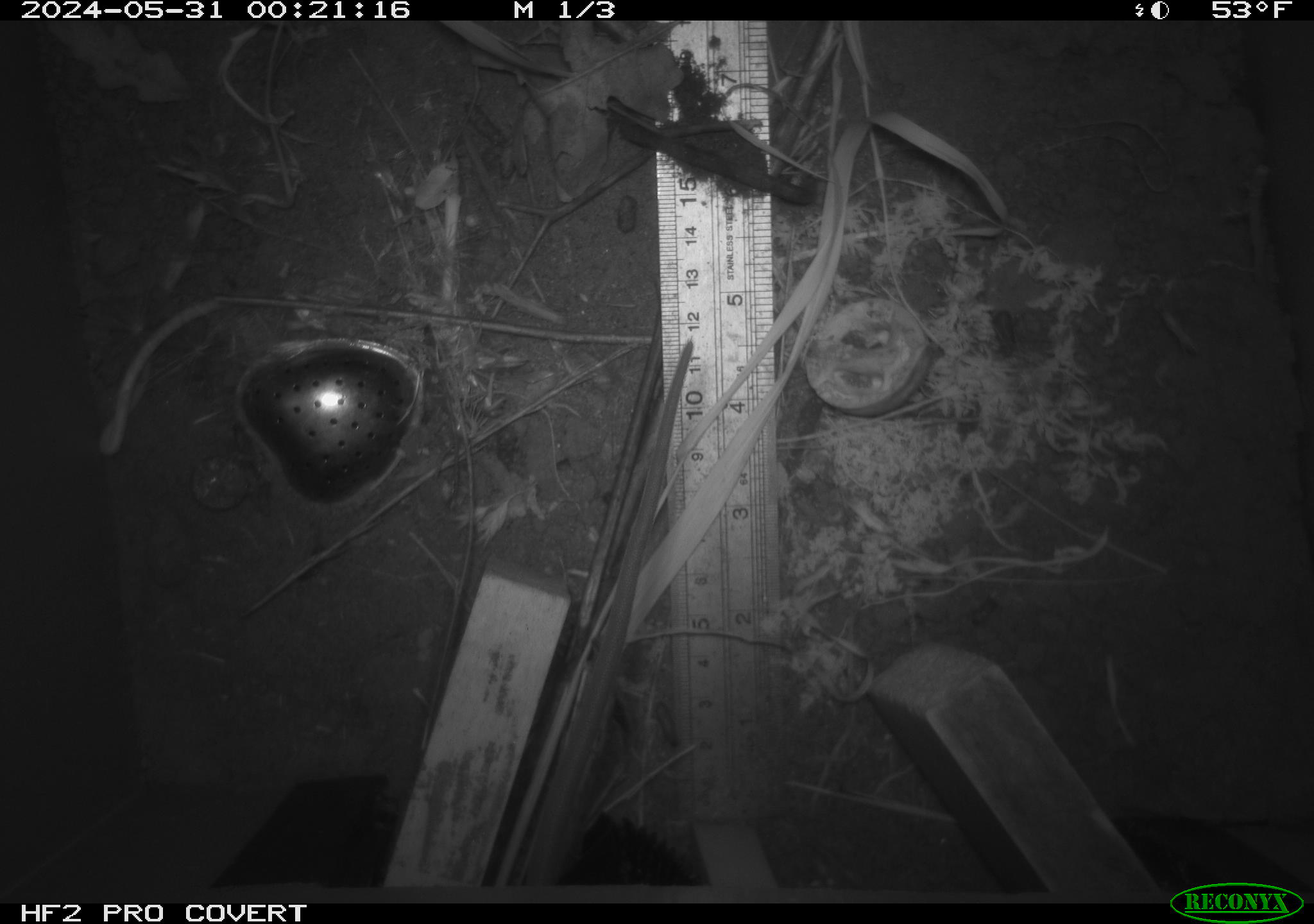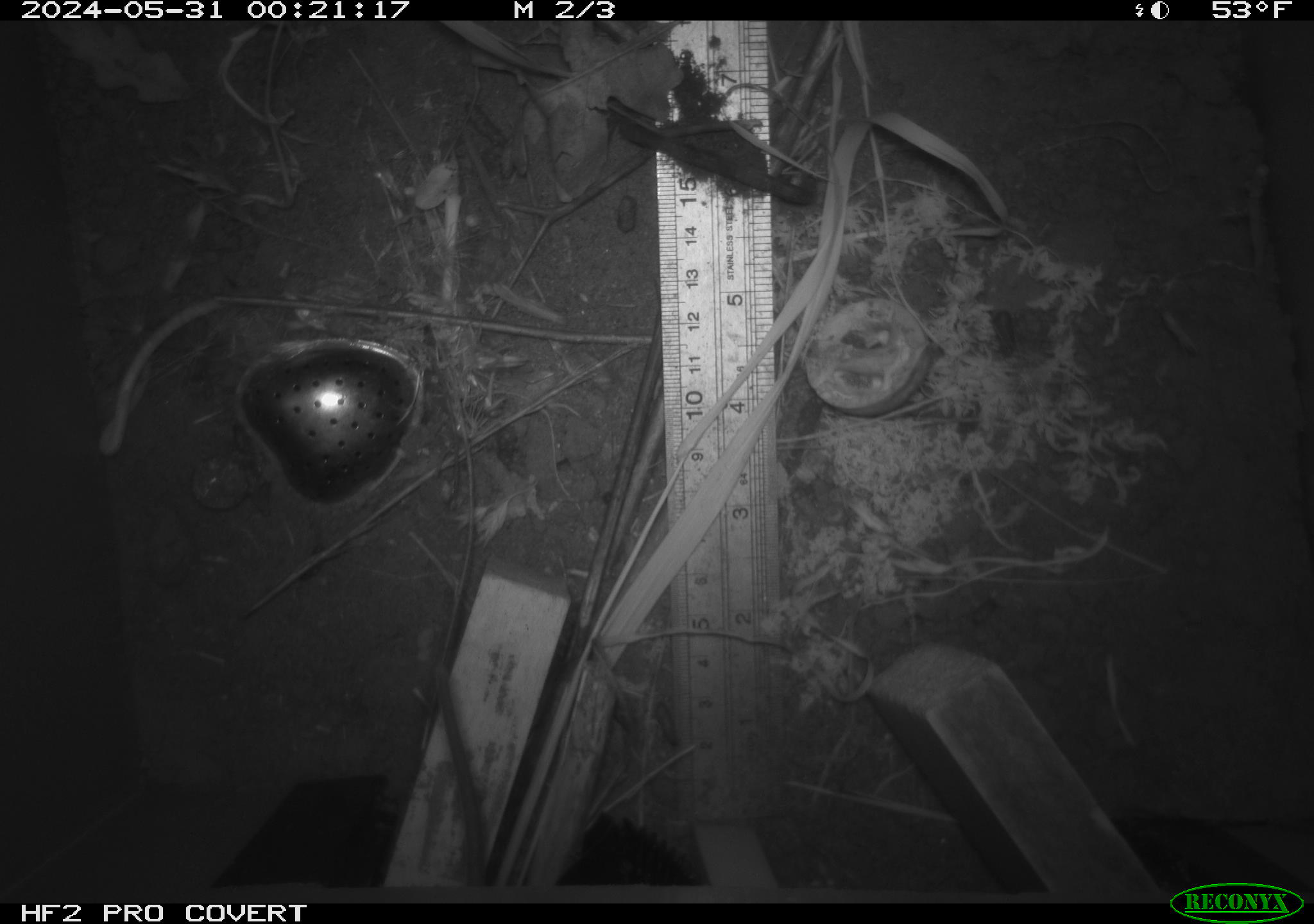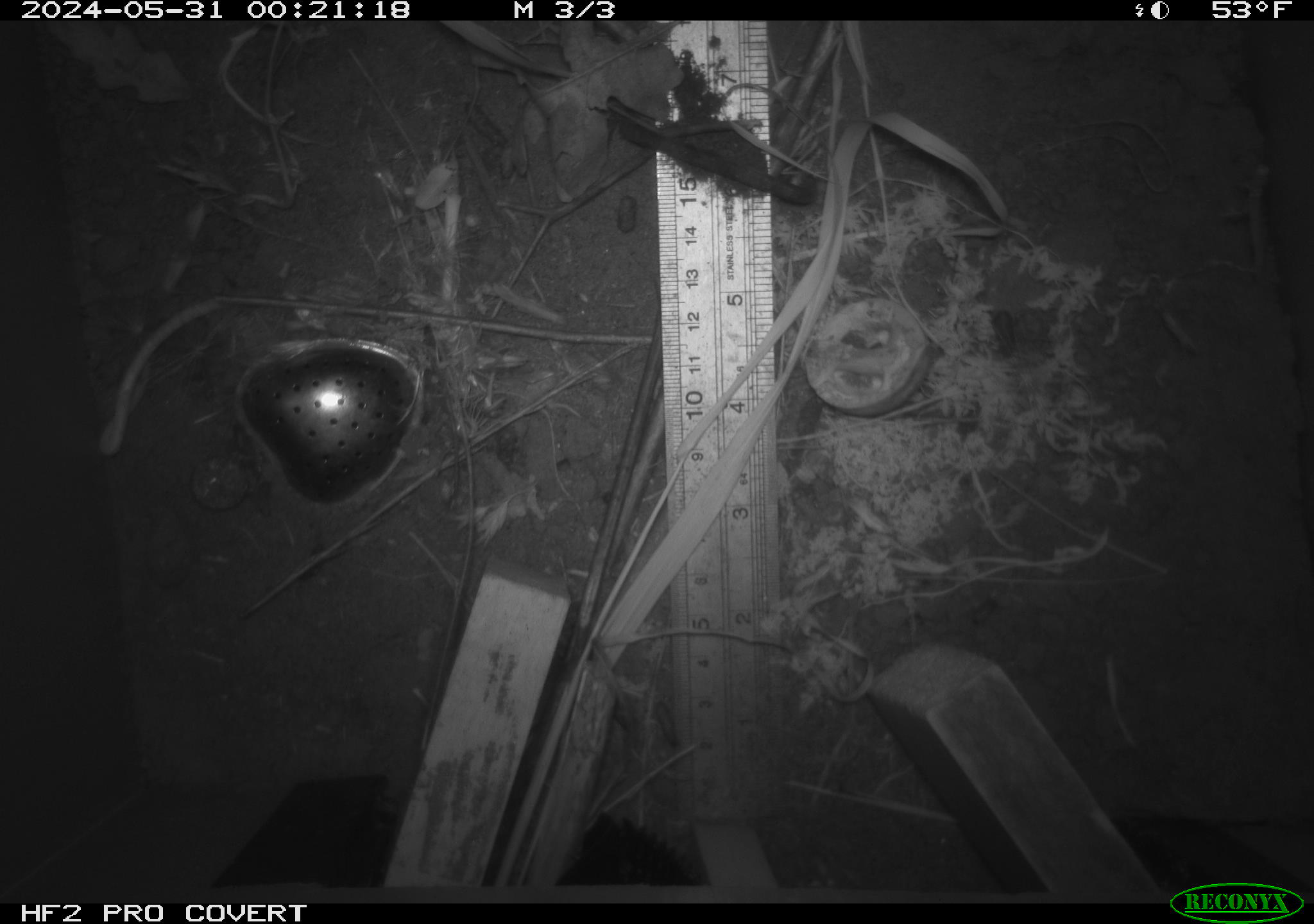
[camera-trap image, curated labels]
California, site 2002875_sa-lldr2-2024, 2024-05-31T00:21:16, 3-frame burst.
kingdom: Animalia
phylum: Chordata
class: Mammalia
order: Rodentia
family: Muridae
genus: Rattus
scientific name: Rattus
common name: rat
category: rattus species